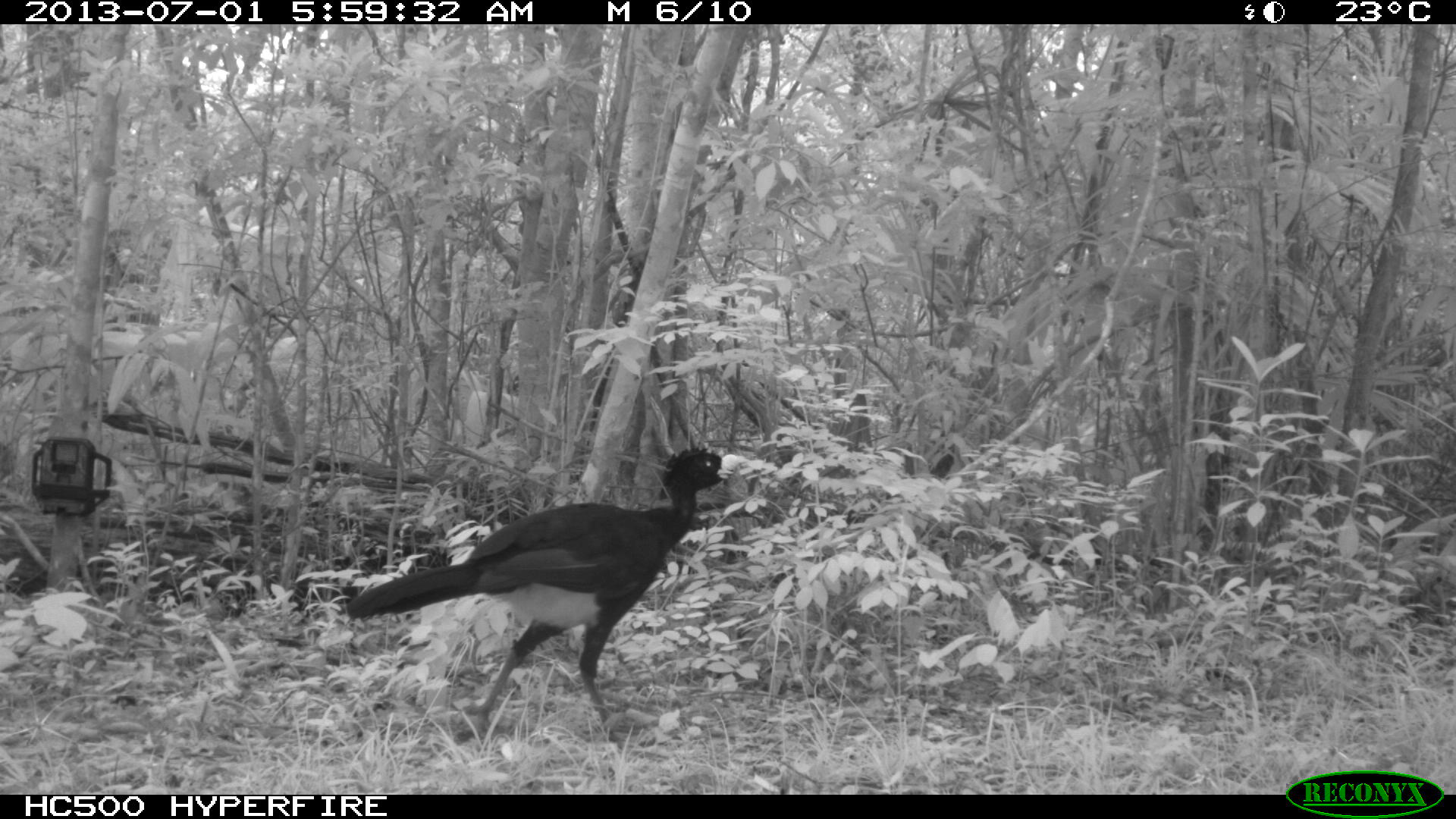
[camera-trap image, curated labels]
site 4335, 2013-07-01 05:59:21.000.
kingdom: Animalia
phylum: Chordata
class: Aves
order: Galliformes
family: Cracidae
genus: Crax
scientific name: Crax rubra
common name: great curassow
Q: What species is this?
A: Crax rubra (great curassow).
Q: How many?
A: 1.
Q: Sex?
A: Male.